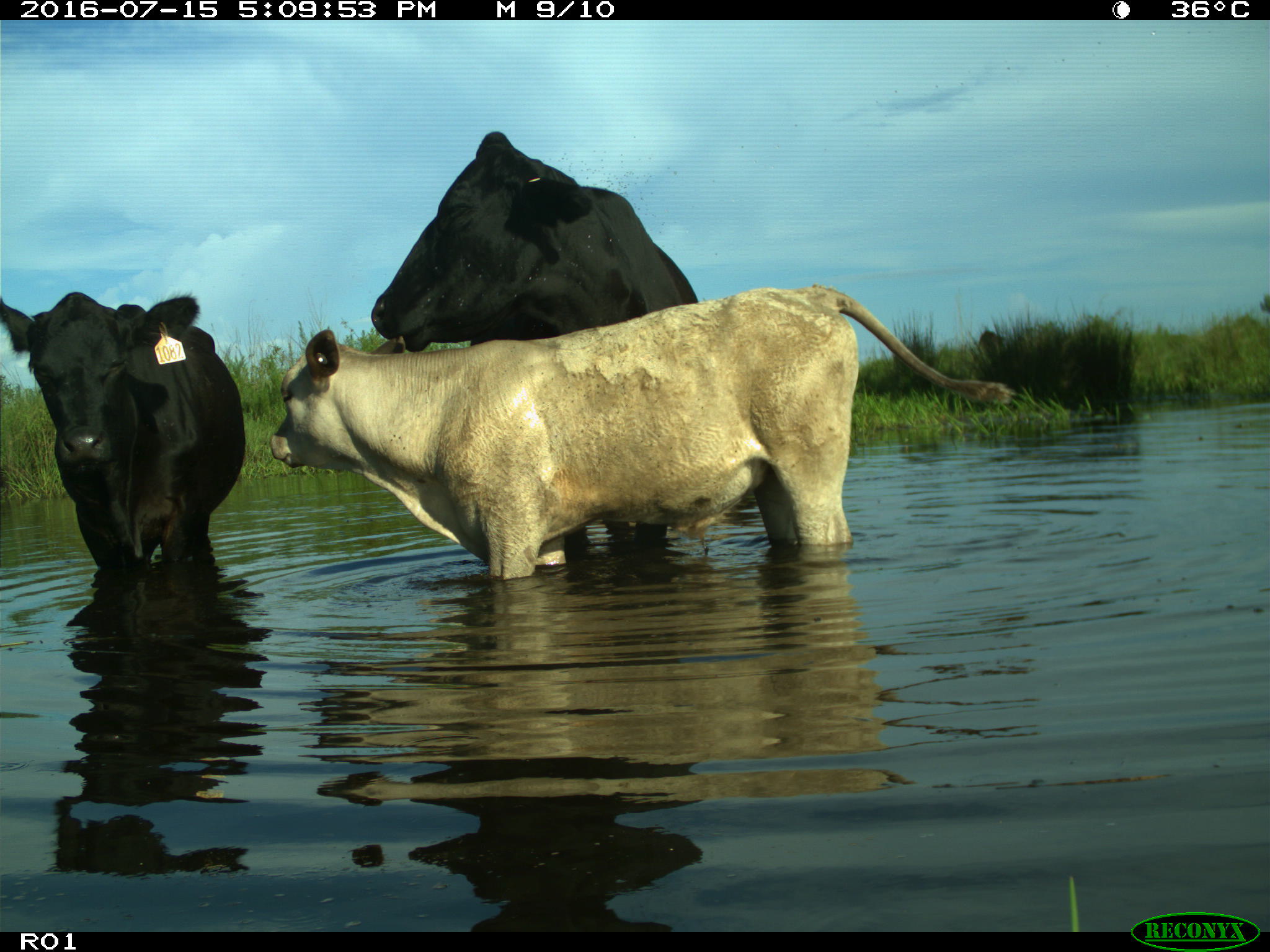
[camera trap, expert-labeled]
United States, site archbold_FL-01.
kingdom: Animalia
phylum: Chordata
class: Mammalia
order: Artiodactyla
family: Bovidae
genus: Bos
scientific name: Bos taurus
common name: domestic cow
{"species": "Bos taurus (domestic cow)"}